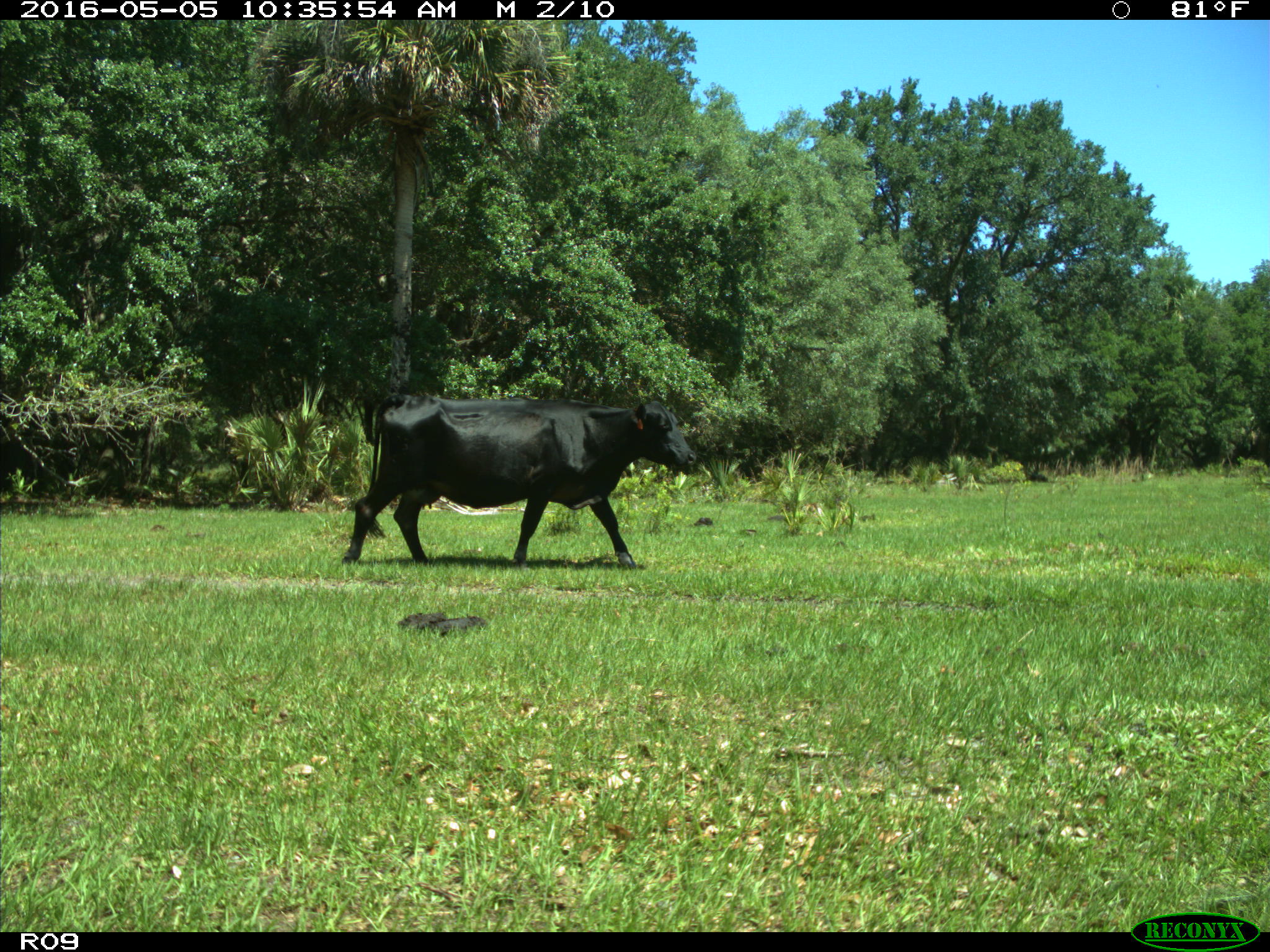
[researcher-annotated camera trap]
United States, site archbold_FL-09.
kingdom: Animalia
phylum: Chordata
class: Mammalia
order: Artiodactyla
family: Bovidae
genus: Bos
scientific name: Bos taurus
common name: domestic cow